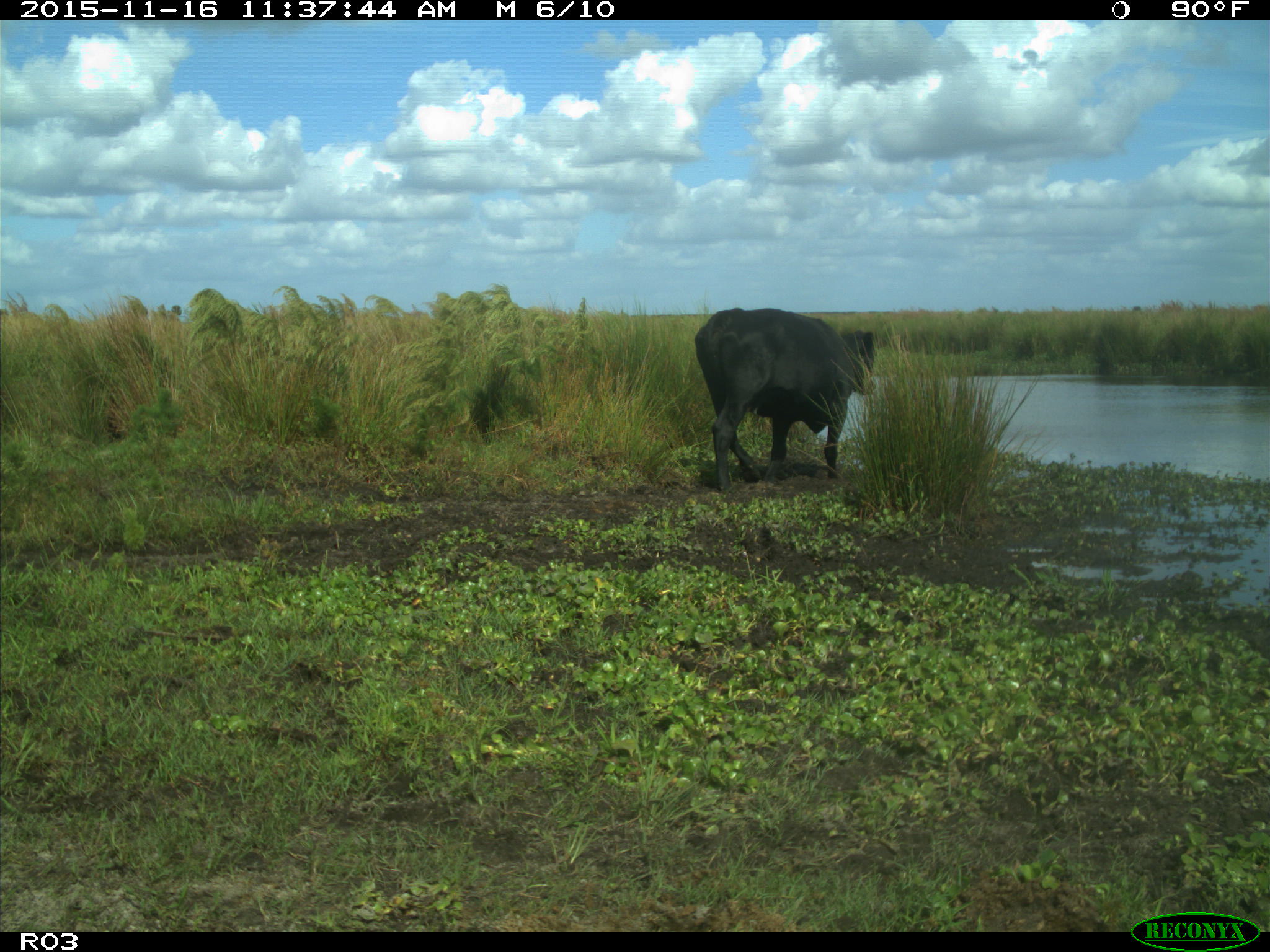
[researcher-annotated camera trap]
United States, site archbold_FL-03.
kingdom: Animalia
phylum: Chordata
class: Mammalia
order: Artiodactyla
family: Bovidae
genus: Bos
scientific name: Bos taurus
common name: domestic cow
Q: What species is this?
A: Bos taurus (domestic cow).